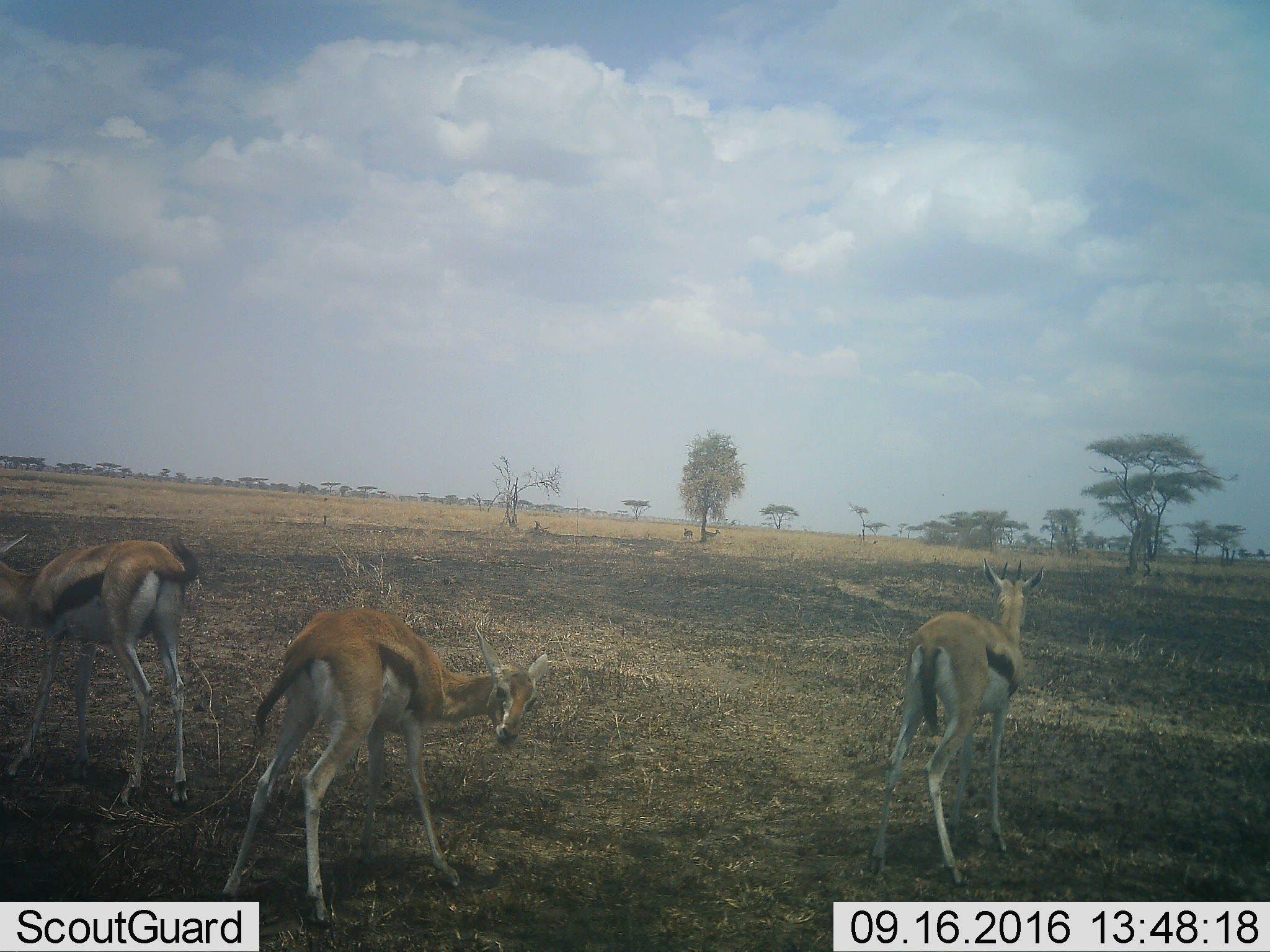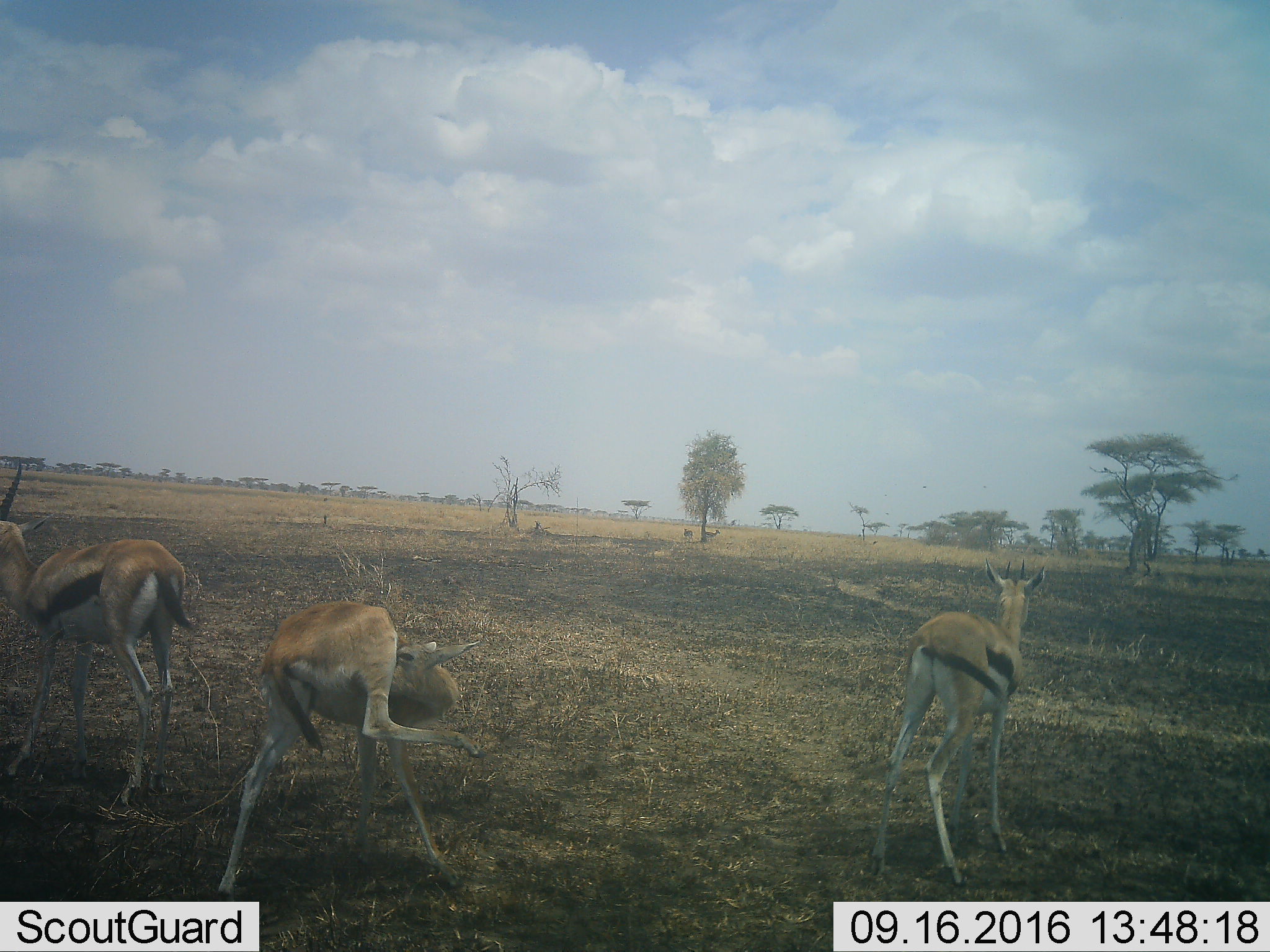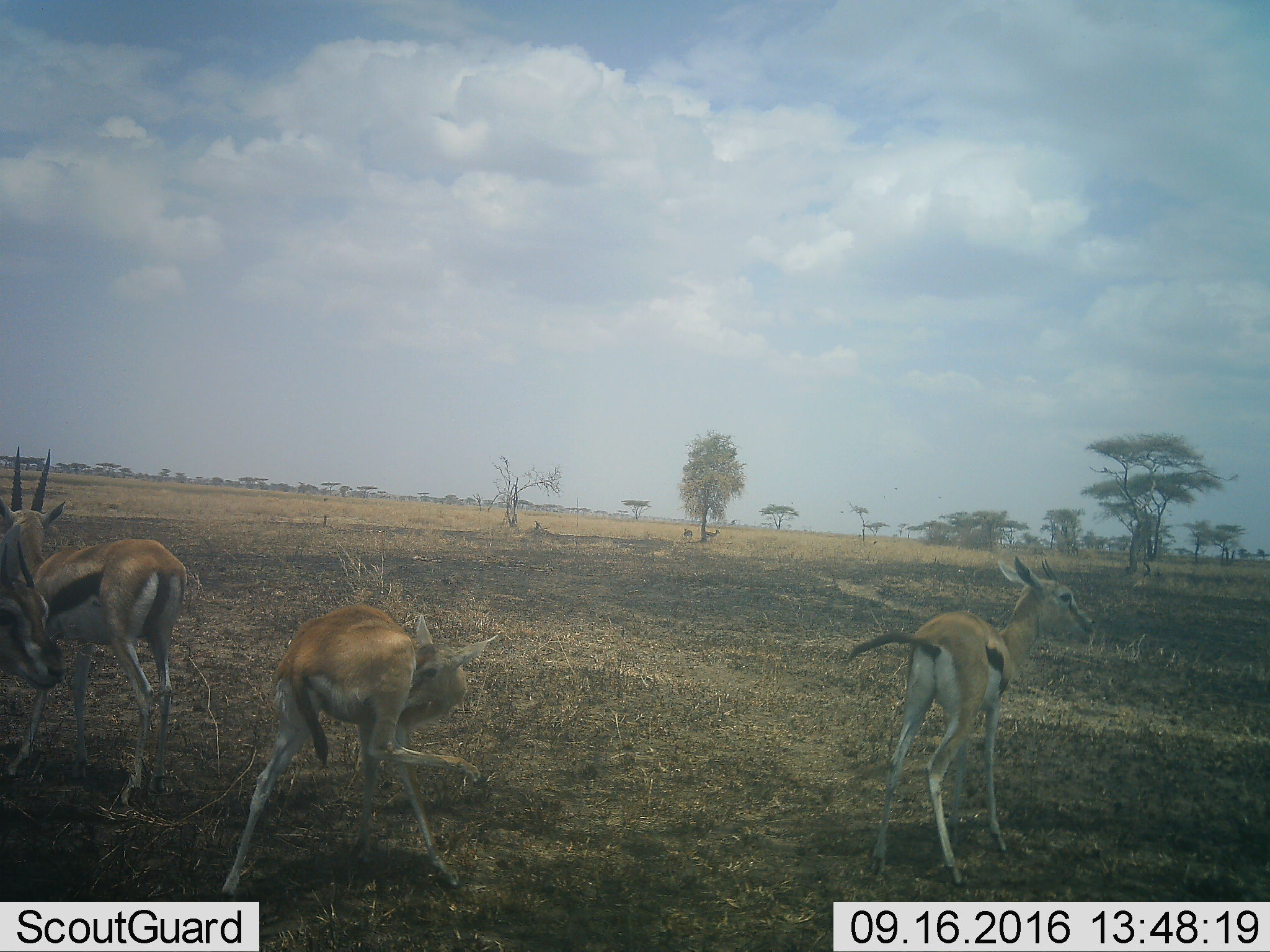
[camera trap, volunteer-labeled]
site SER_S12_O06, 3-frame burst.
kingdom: Animalia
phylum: Chordata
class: Mammalia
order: Artiodactyla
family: Bovidae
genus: Eudorcas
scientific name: Eudorcas thomsonii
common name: thomson's gazelle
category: gazellethomsons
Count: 5.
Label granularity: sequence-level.